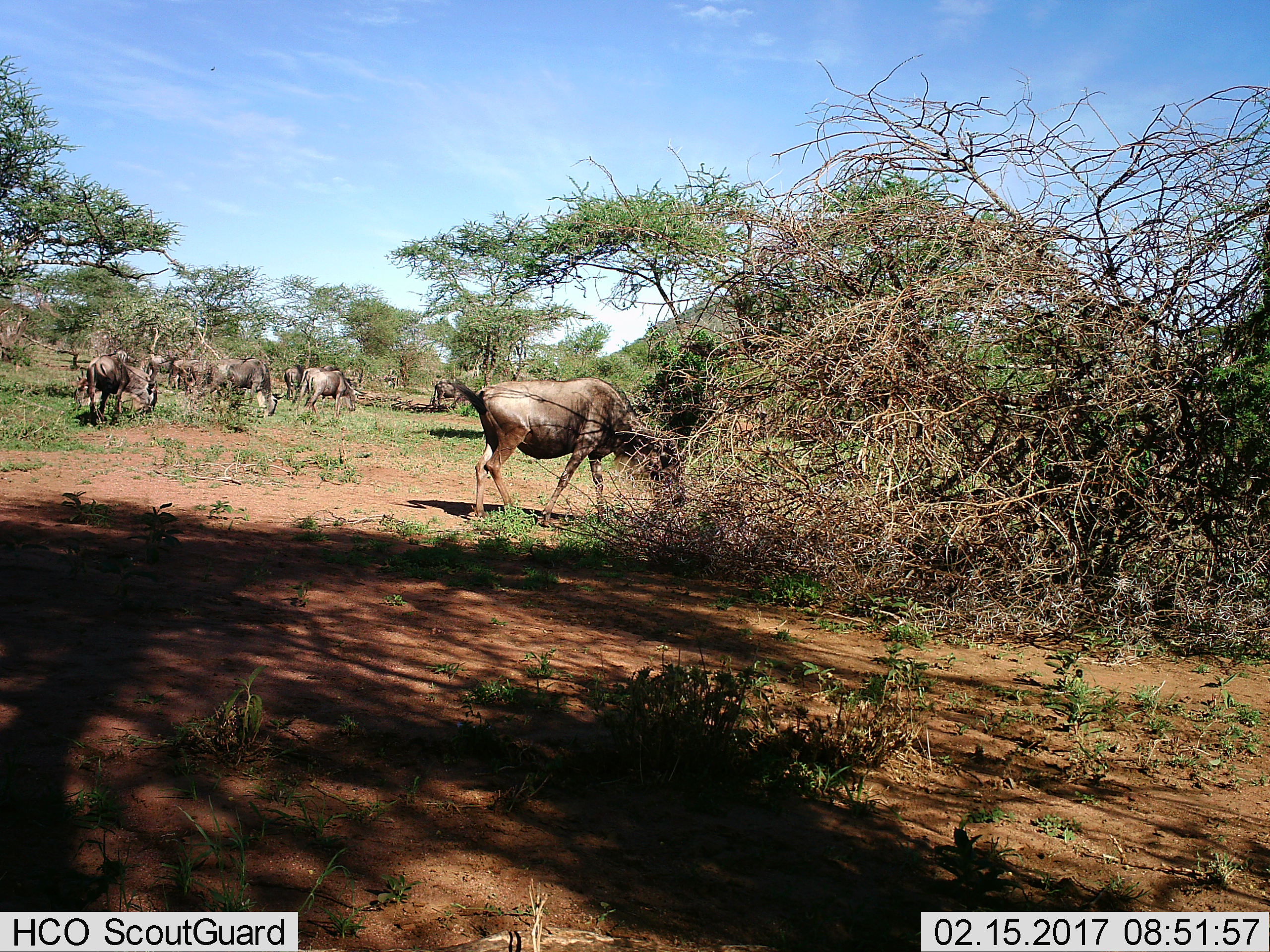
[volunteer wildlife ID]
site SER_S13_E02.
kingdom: Animalia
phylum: Chordata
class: Mammalia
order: Artiodactyla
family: Bovidae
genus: Connochaetes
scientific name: Connochaetes taurinus taurinus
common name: blue wildebeest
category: wildebeestblue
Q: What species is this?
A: Wildebeestblue (blue wildebeest) (Connochaetes taurinus taurinus).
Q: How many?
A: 11-50.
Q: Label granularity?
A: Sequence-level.